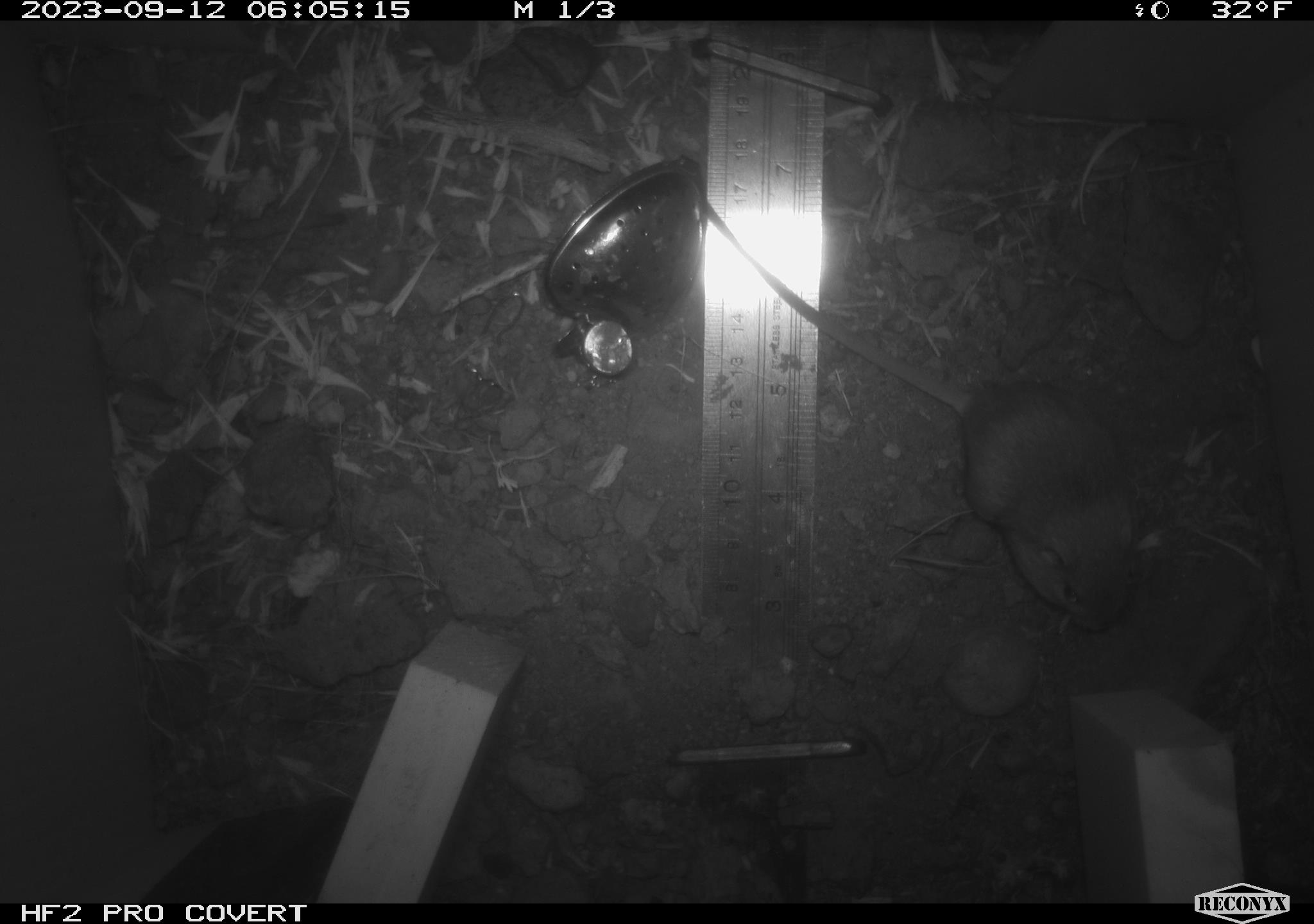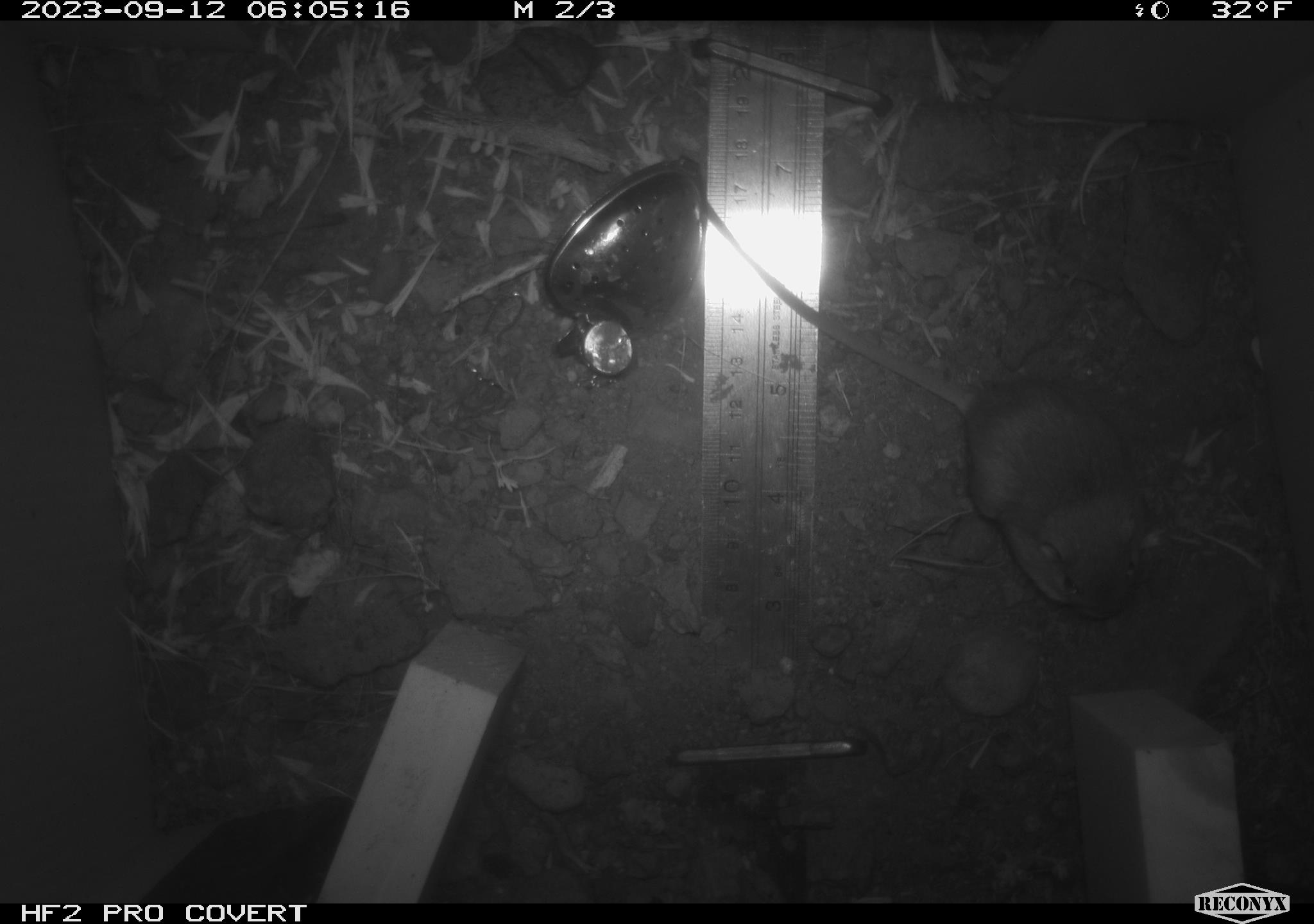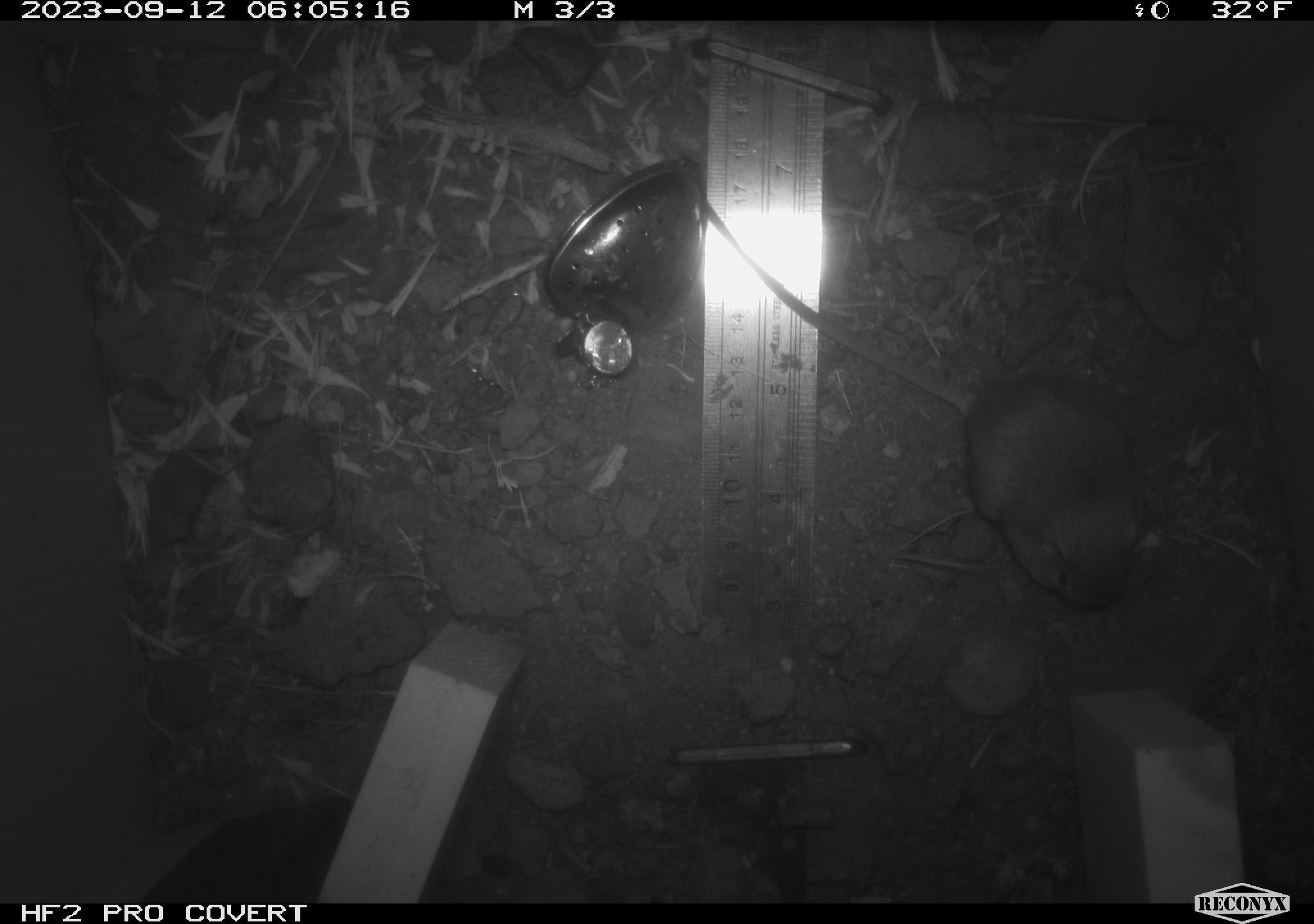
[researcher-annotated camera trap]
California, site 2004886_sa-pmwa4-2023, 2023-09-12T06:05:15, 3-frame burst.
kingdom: Animalia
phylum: Chordata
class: Mammalia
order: Rodentia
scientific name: Rodentia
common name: mouse species